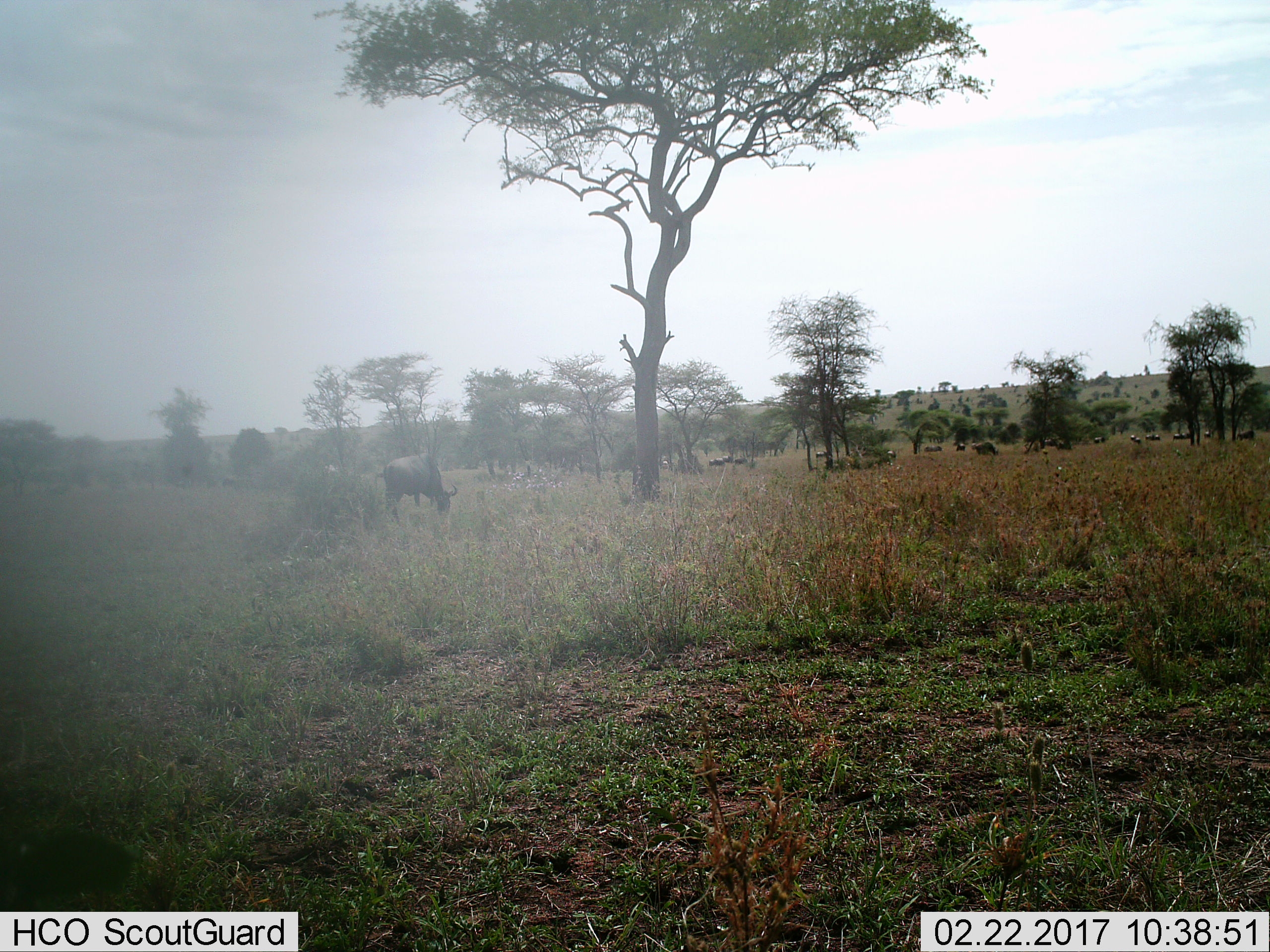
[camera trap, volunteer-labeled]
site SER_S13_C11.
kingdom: Animalia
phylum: Chordata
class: Mammalia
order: Artiodactyla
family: Bovidae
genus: Connochaetes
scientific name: Connochaetes taurinus taurinus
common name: blue wildebeest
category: wildebeestblue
Wildebeestblue (blue wildebeest) (Connochaetes taurinus taurinus), count 11-50. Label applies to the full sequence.